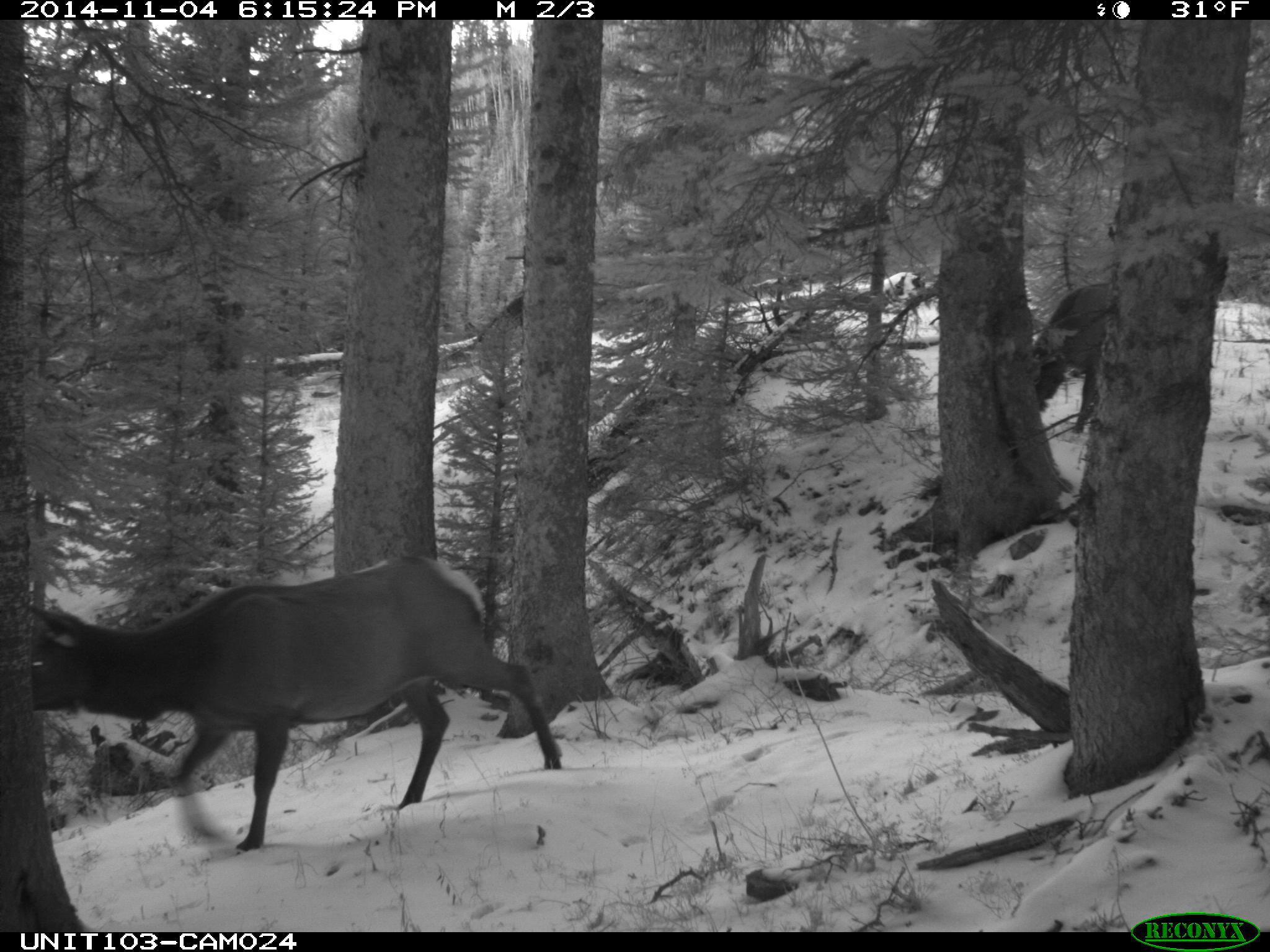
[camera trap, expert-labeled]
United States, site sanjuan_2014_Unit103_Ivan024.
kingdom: Animalia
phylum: Chordata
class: Mammalia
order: Artiodactyla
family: Cervidae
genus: Cervus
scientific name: Cervus elaphus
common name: red deer